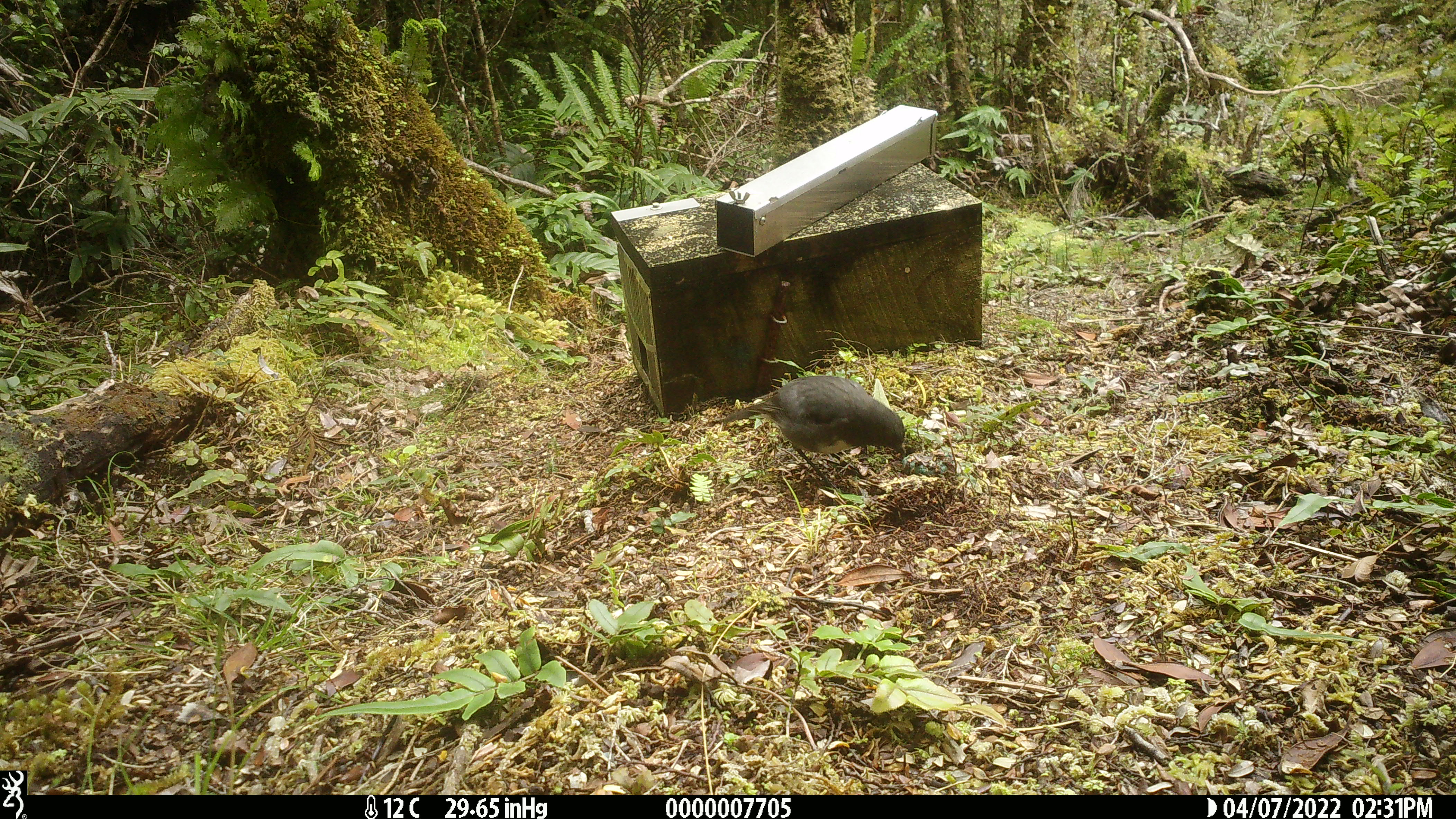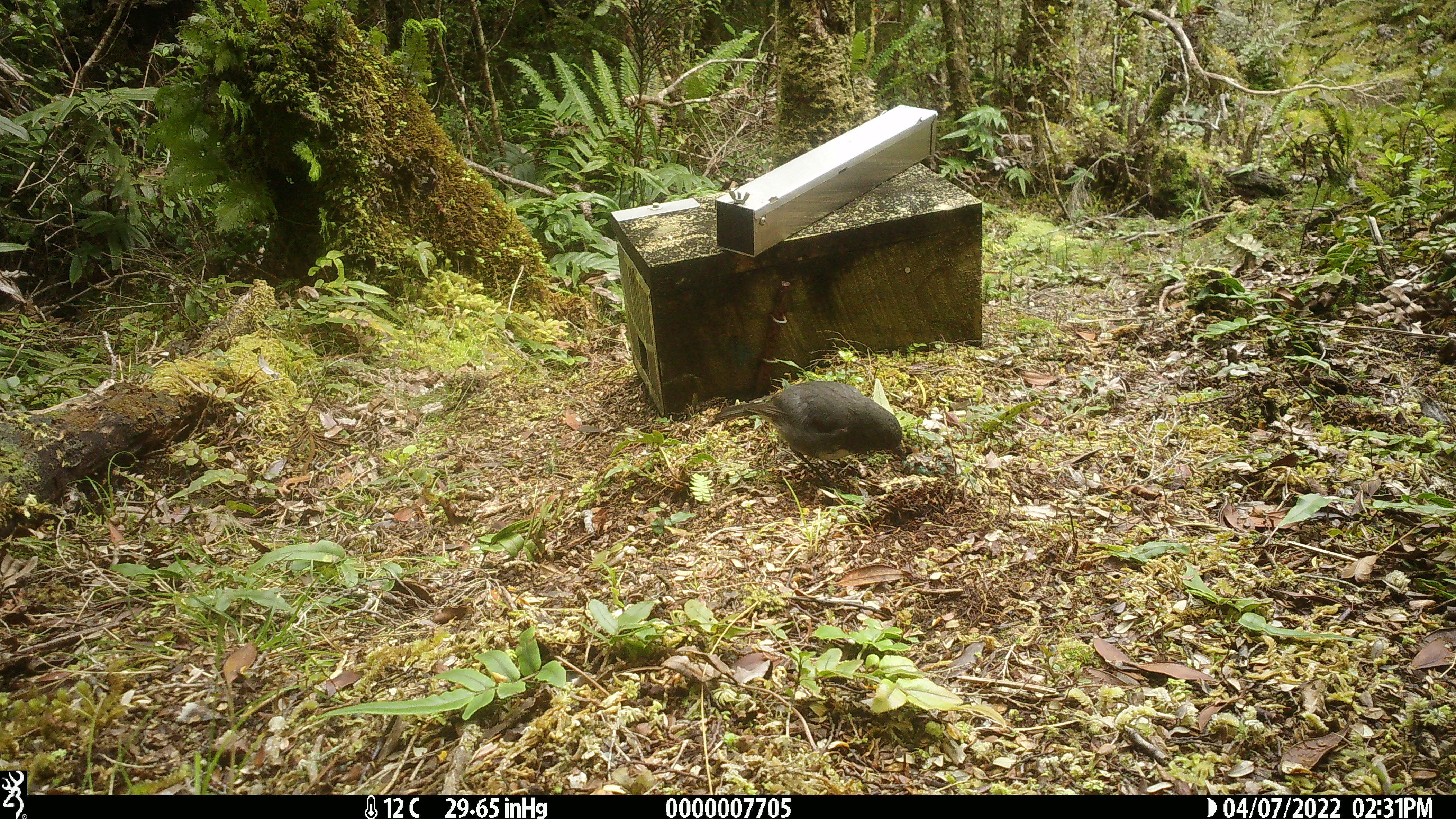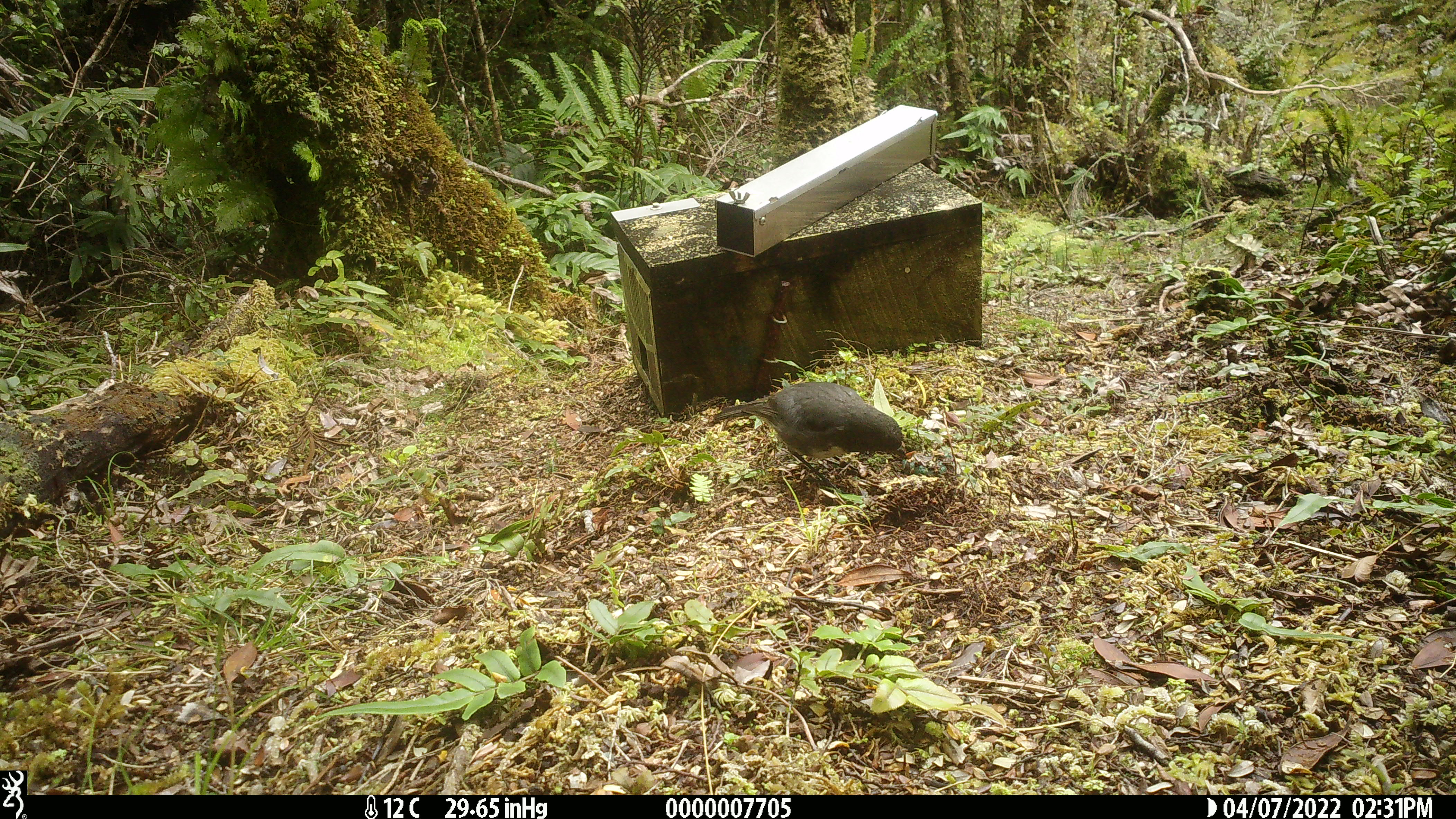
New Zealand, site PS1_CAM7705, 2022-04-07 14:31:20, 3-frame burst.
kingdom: Animalia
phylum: Chordata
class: Aves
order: Passeriformes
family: Petroicidae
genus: Petroica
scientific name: Petroica australis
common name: new zealand robin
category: robin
Robin (new zealand robin) (Petroica australis).